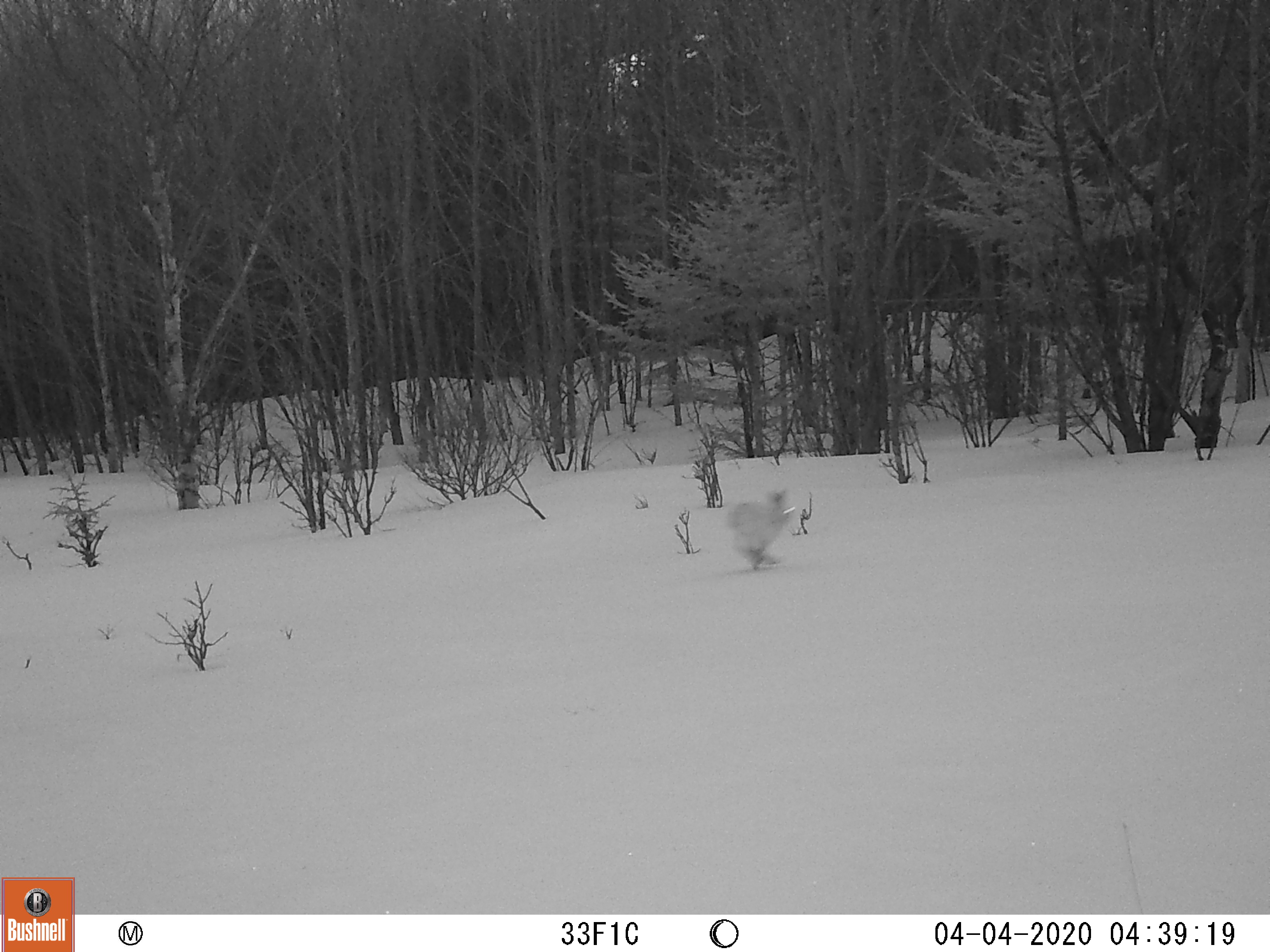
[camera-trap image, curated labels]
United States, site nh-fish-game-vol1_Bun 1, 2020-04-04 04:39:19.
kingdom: Animalia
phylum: Chordata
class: Mammalia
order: Lagomorpha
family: Leporidae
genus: Lepus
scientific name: Lepus americanus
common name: snowshoe hare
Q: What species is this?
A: Snowshoe hare (Lepus americanus).